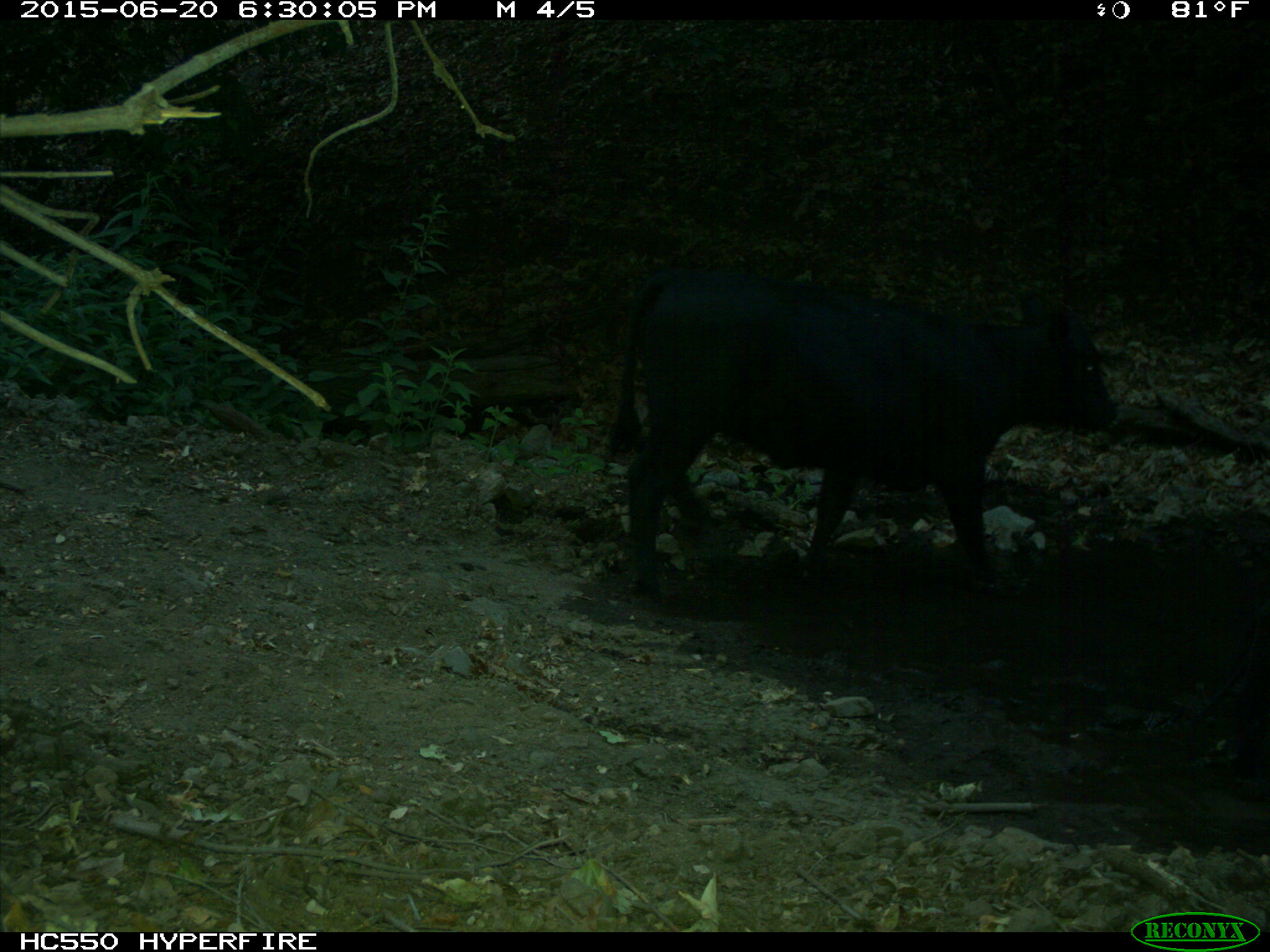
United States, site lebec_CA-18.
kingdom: Animalia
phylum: Chordata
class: Mammalia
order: Artiodactyla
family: Bovidae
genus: Bos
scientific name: Bos taurus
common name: domestic cow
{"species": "Bos taurus (domestic cow)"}